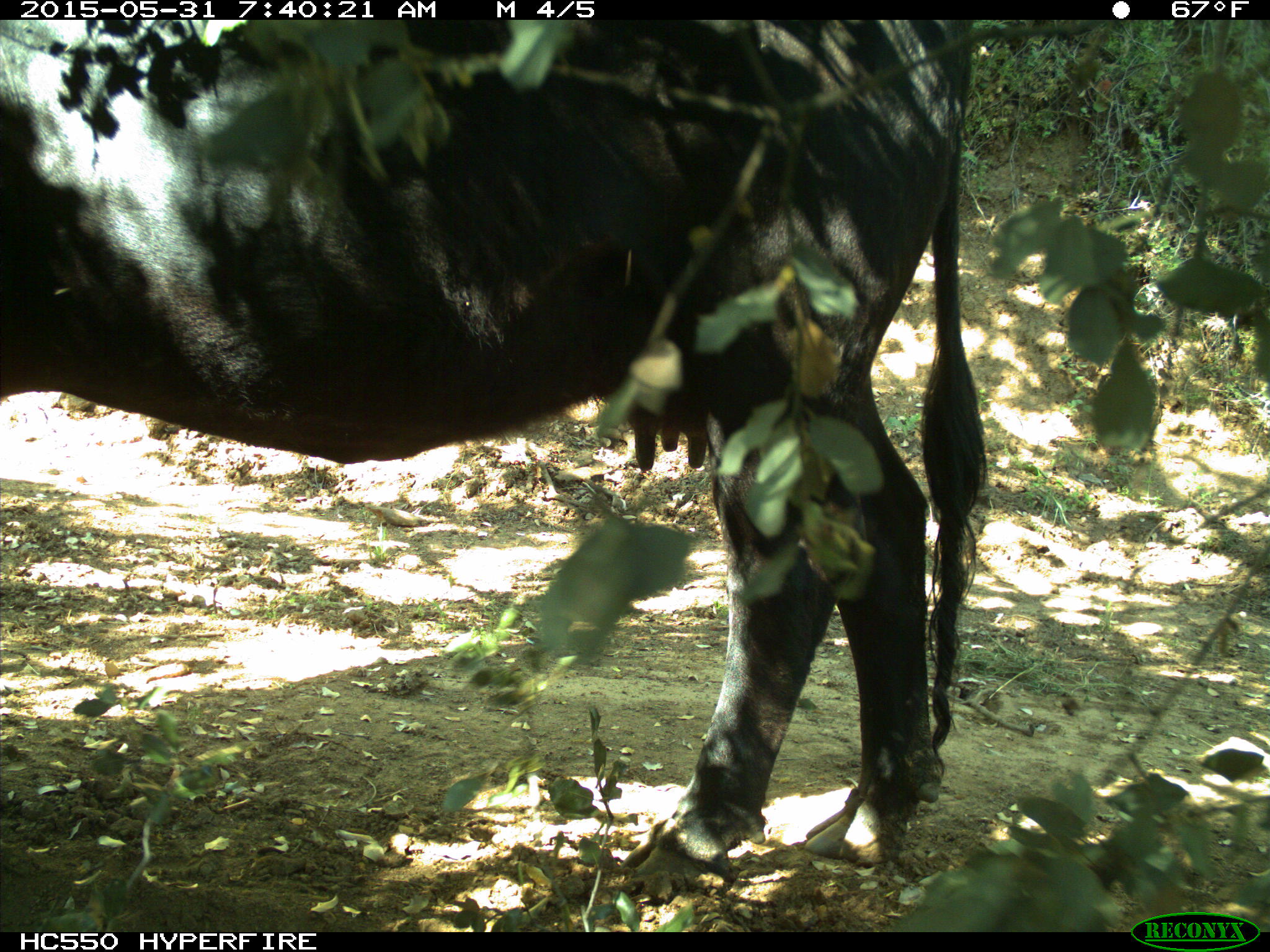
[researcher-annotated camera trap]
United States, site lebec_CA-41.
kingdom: Animalia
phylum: Chordata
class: Mammalia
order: Artiodactyla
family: Bovidae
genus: Bos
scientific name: Bos taurus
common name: domestic cow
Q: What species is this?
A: Bos taurus (domestic cow).